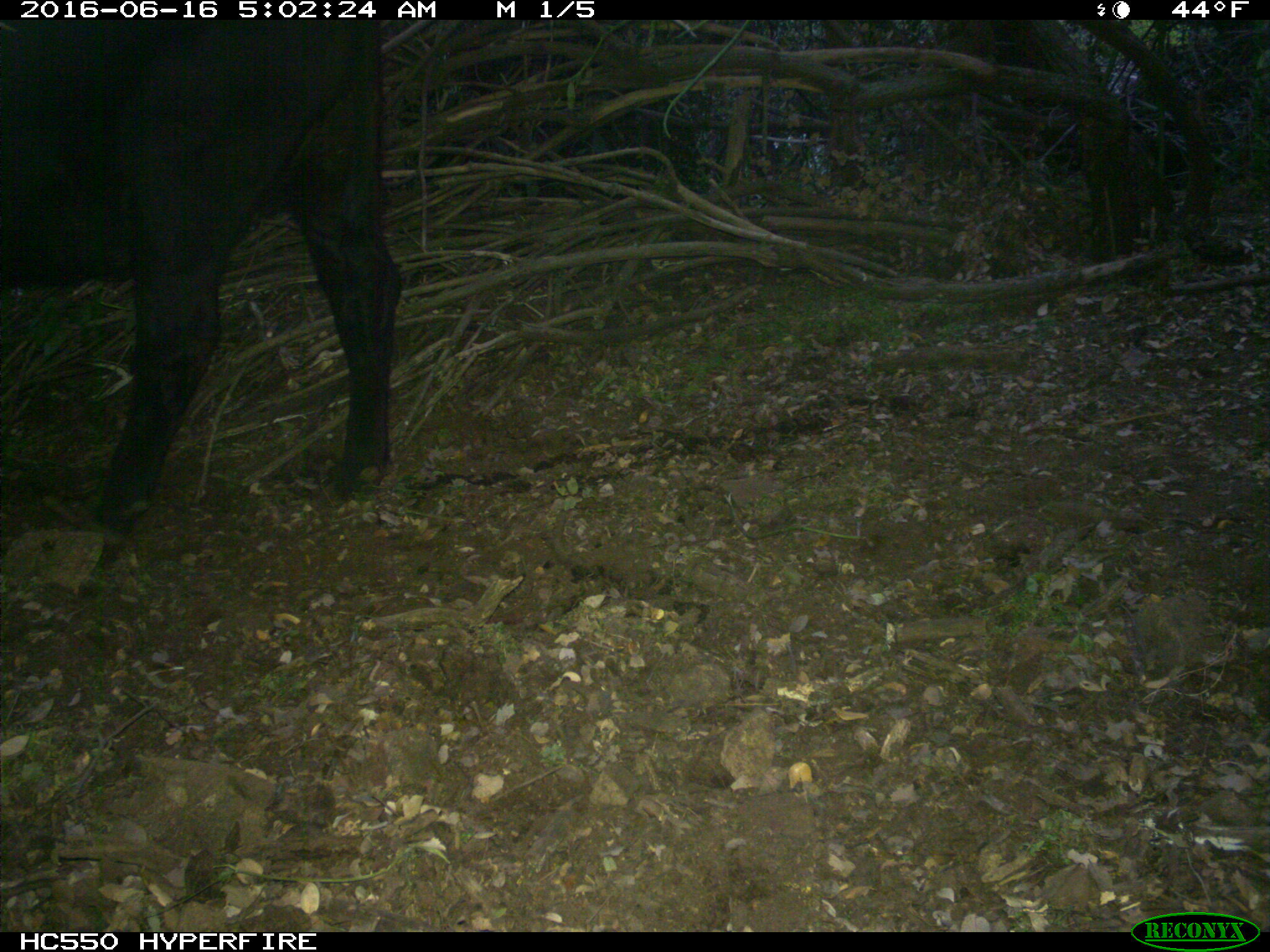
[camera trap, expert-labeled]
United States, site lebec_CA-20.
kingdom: Animalia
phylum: Chordata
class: Mammalia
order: Artiodactyla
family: Bovidae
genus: Bos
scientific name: Bos taurus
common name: domestic cow